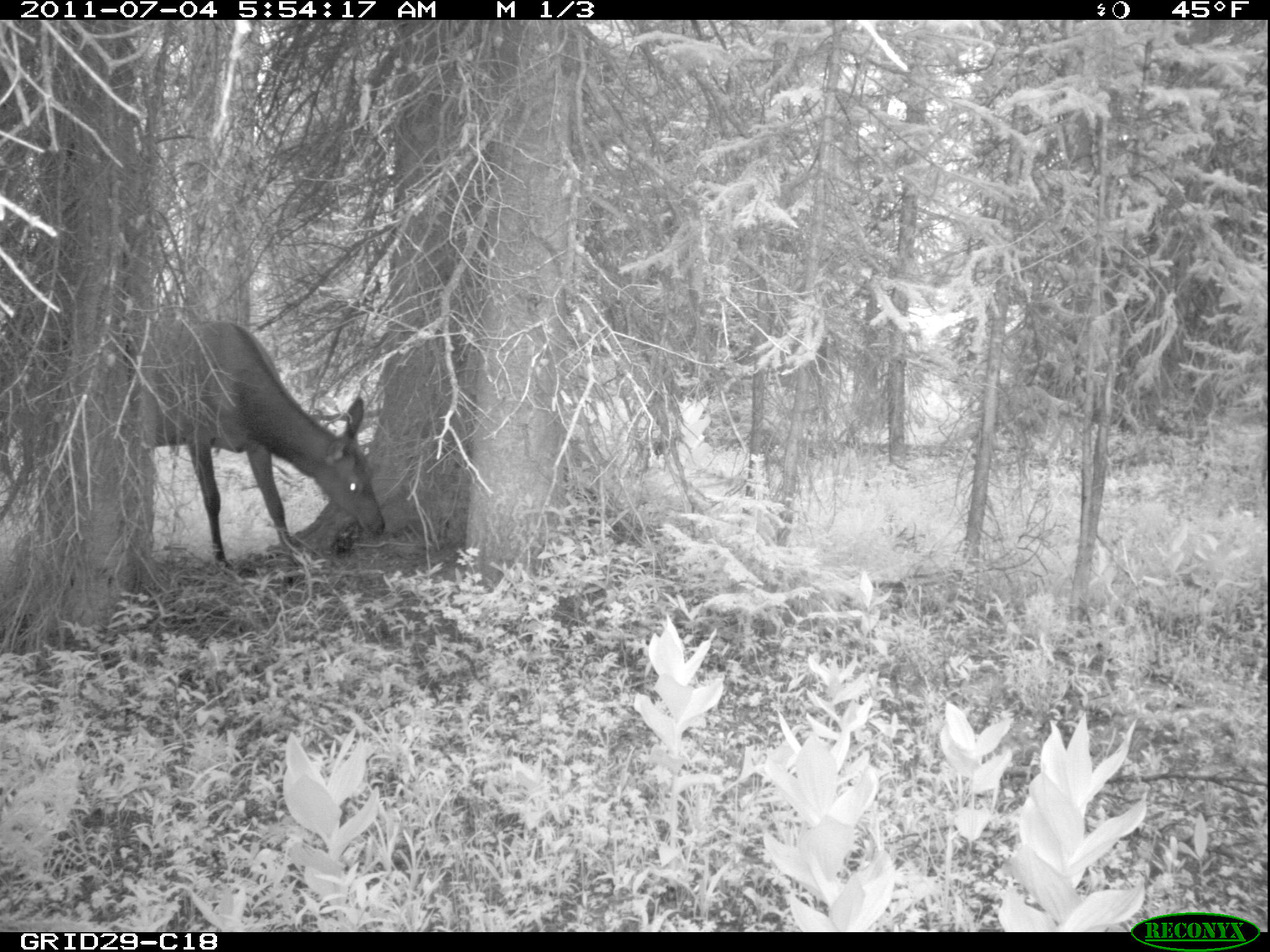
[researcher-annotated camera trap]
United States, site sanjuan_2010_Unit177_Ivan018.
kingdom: Animalia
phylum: Chordata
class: Mammalia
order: Artiodactyla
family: Cervidae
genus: Cervus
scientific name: Cervus elaphus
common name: red deer